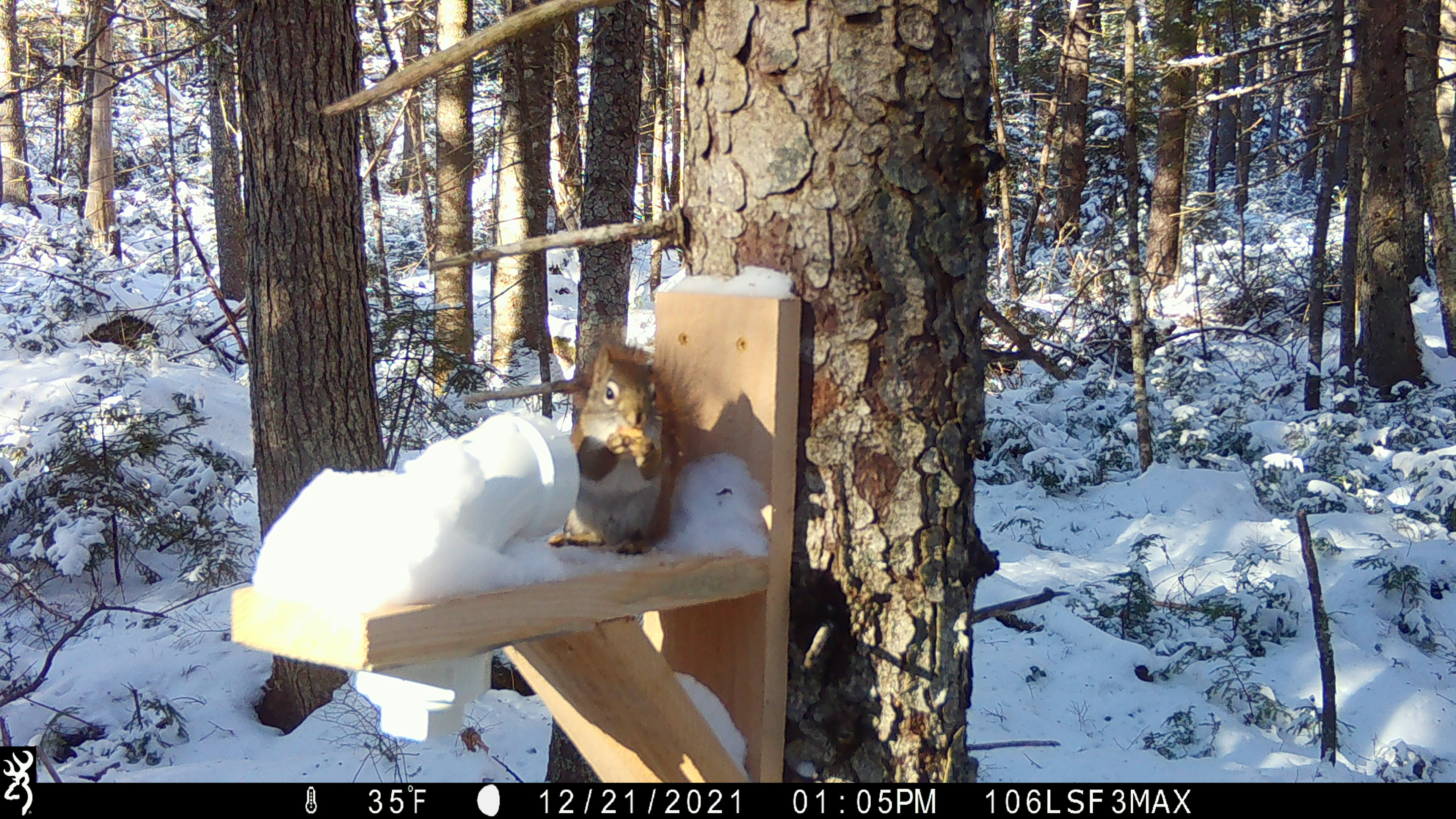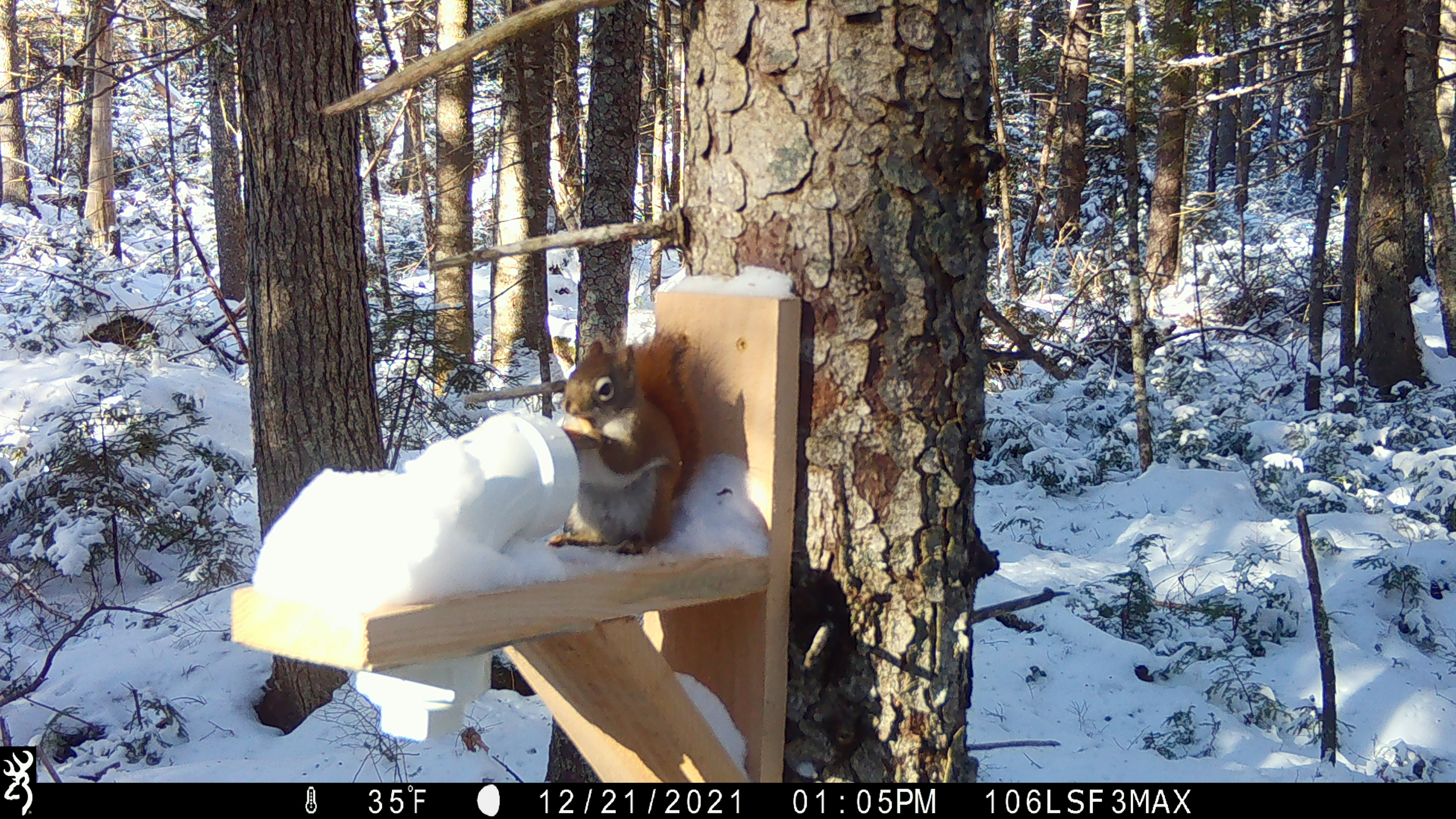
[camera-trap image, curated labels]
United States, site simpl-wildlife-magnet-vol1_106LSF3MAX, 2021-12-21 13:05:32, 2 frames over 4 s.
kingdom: Animalia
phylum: Chordata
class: Mammalia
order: Rodentia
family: Sciuridae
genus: Tamiasciurus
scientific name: Tamiasciurus hudsonicus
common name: red squirrel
Red squirrel (Tamiasciurus hudsonicus).